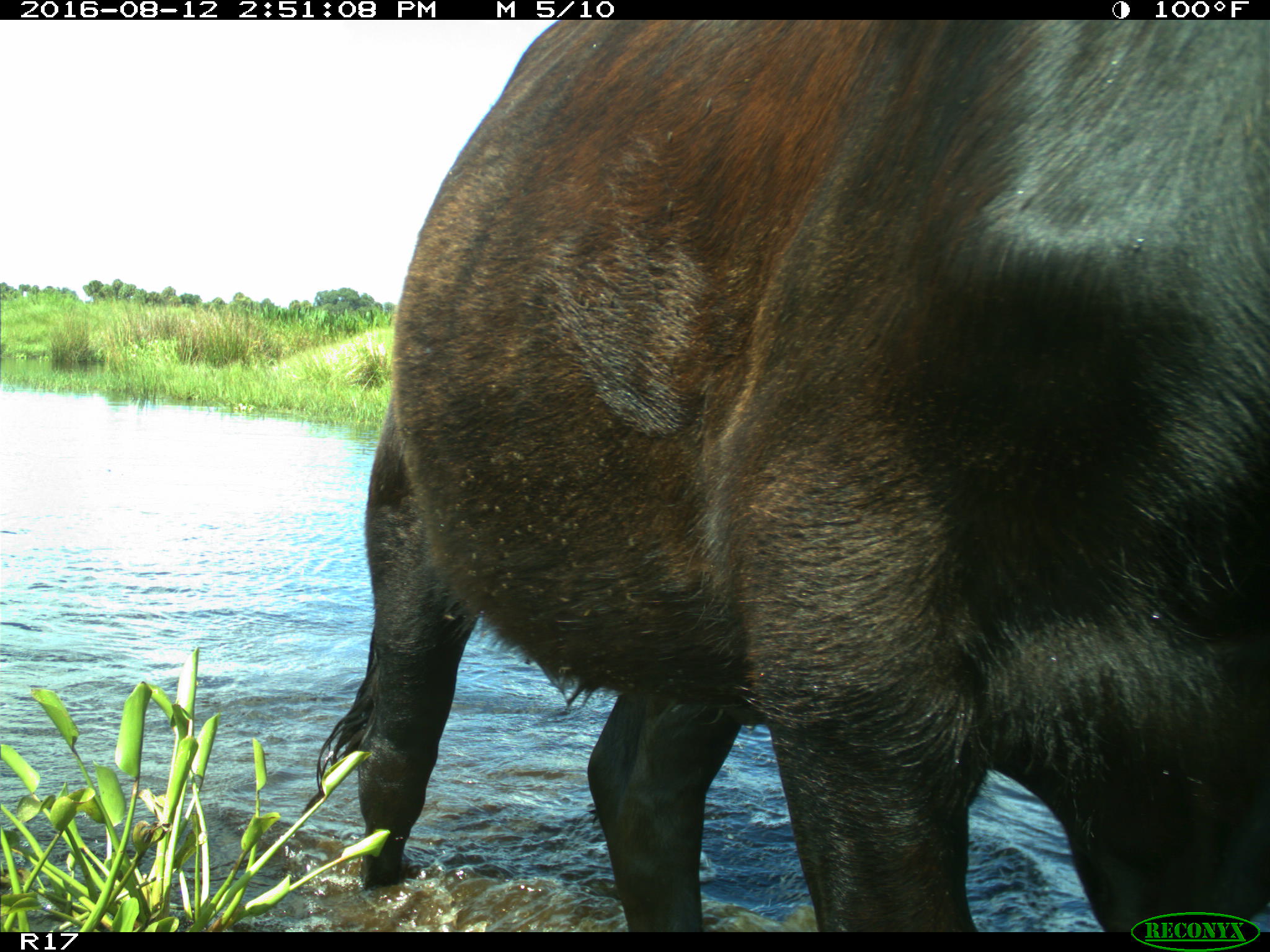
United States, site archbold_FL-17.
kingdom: Animalia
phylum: Chordata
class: Mammalia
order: Artiodactyla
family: Bovidae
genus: Bos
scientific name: Bos taurus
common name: domestic cow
Bos taurus (domestic cow).